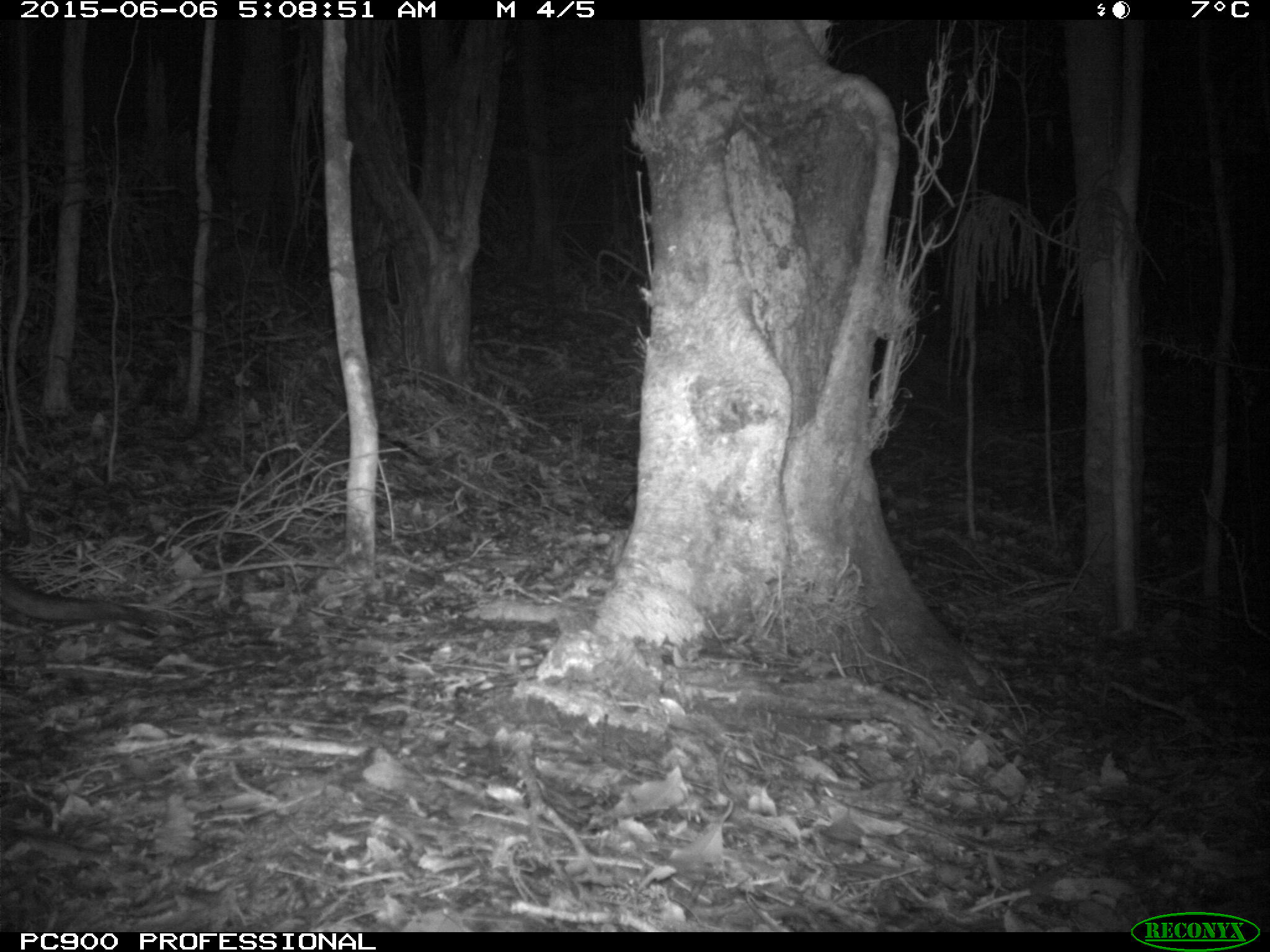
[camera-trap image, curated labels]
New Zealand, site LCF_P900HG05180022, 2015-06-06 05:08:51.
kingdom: Animalia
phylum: Chordata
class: Mammalia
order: Diprotodontia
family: Macropodidae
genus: Notamacropus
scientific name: Notamacropus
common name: wallaby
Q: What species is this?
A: Wallaby (Notamacropus).